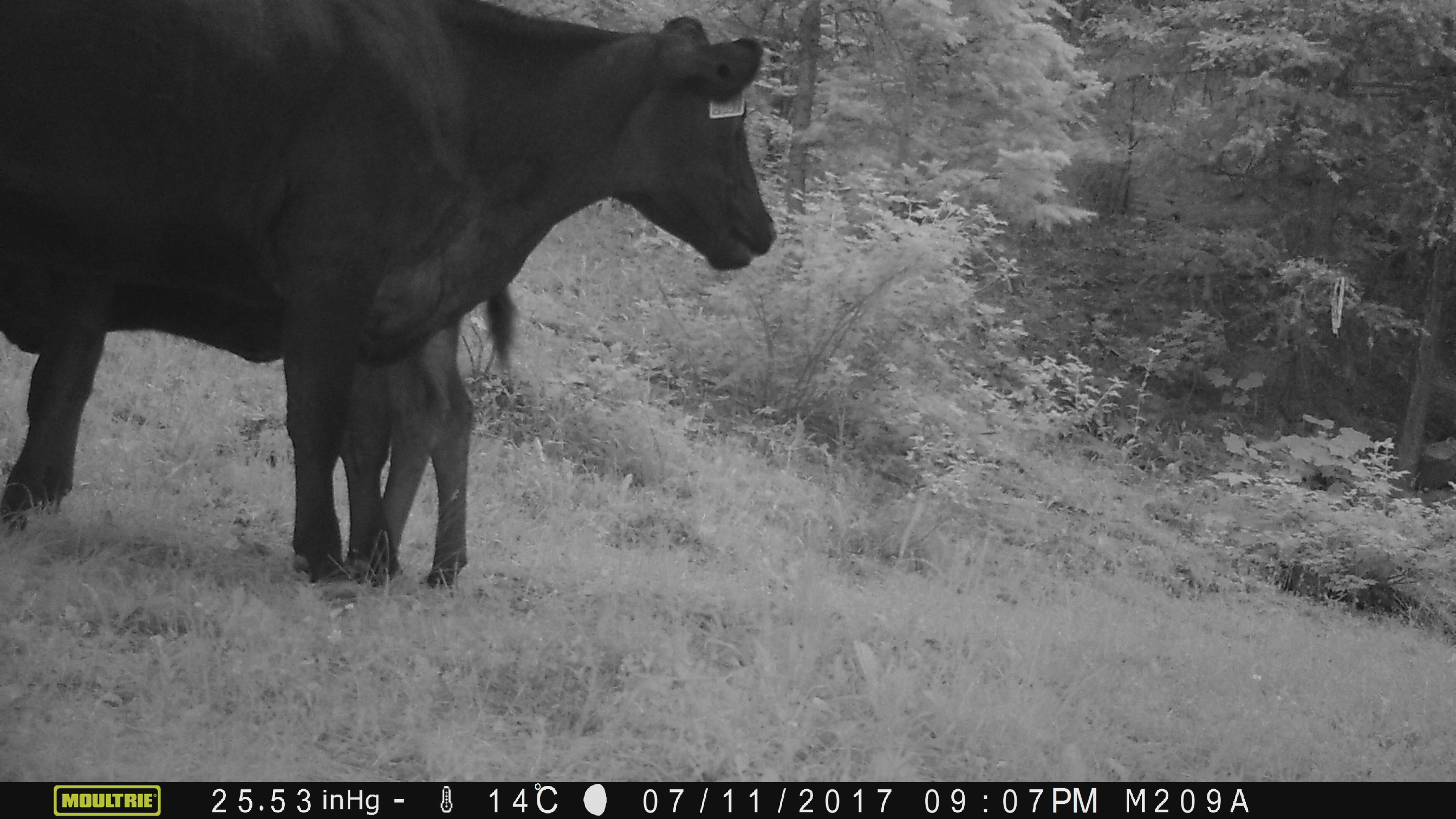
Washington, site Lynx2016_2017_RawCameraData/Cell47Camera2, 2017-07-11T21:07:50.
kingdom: Animalia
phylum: Chordata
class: Mammalia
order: Artiodactyla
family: Bovidae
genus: Bos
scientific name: Bos taurus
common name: domestic cattle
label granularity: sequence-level